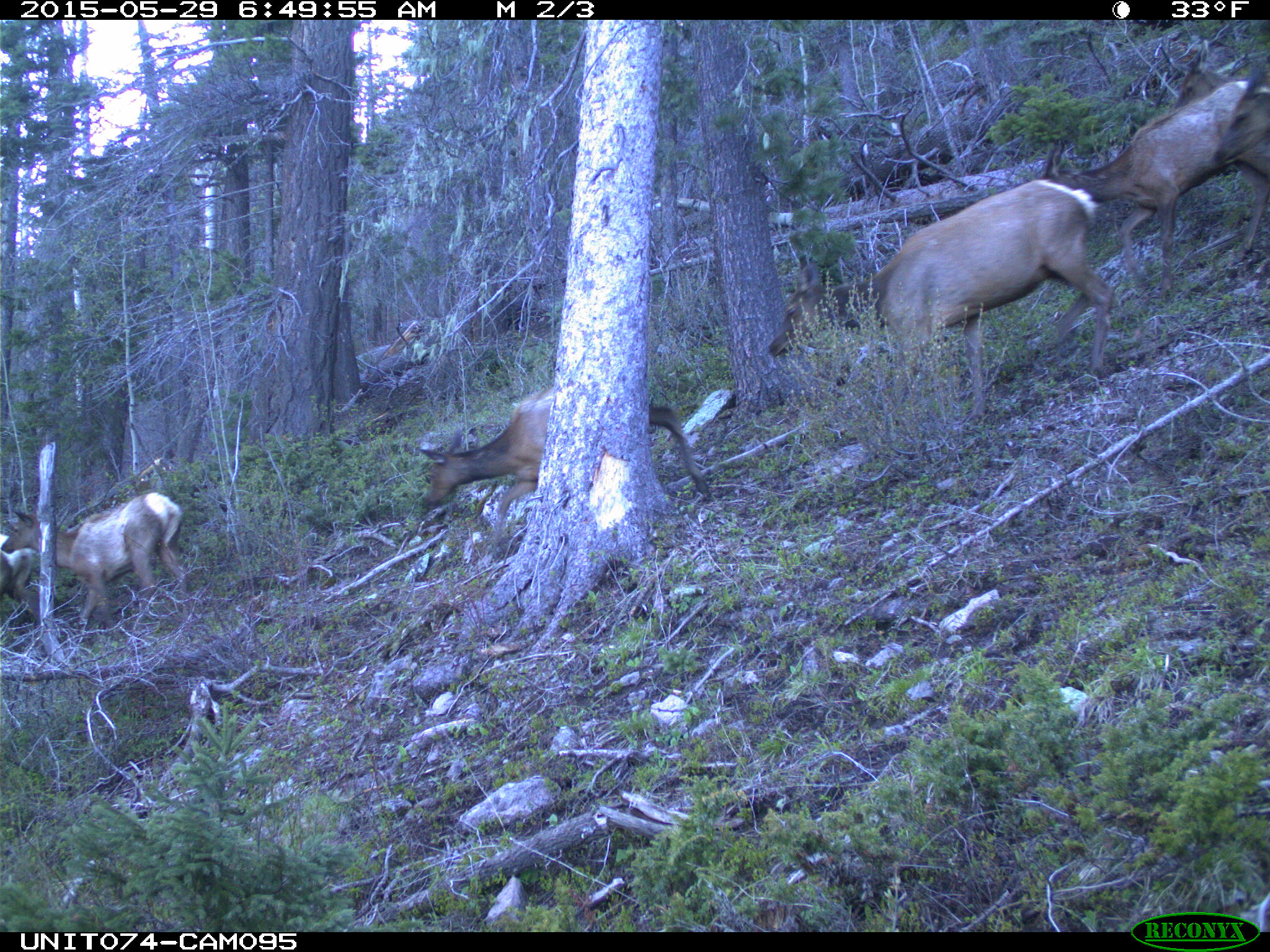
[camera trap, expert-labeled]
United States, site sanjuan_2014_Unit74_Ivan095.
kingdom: Animalia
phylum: Chordata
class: Mammalia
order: Artiodactyla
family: Cervidae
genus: Cervus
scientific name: Cervus elaphus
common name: red deer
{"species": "Cervus elaphus (red deer)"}